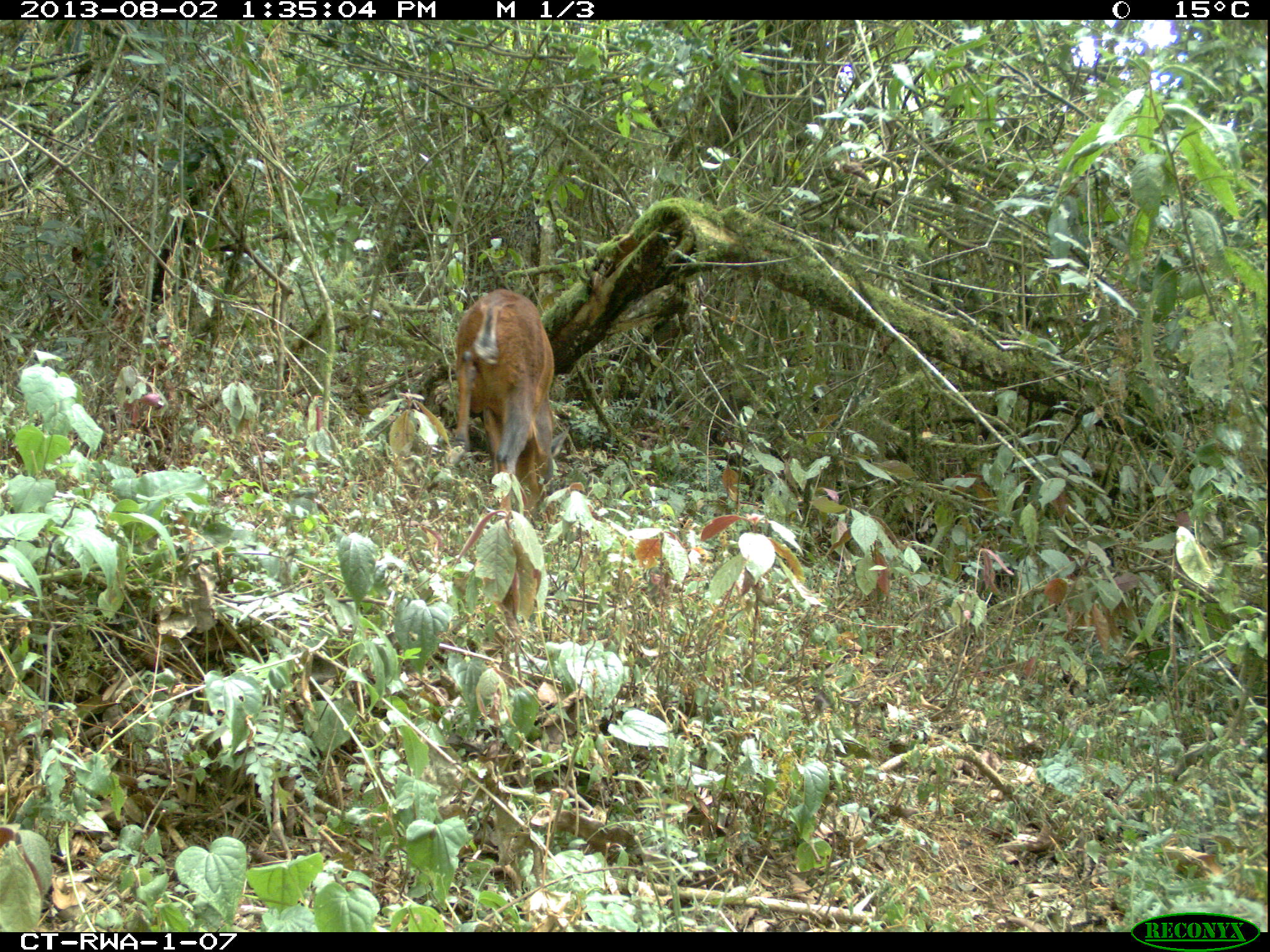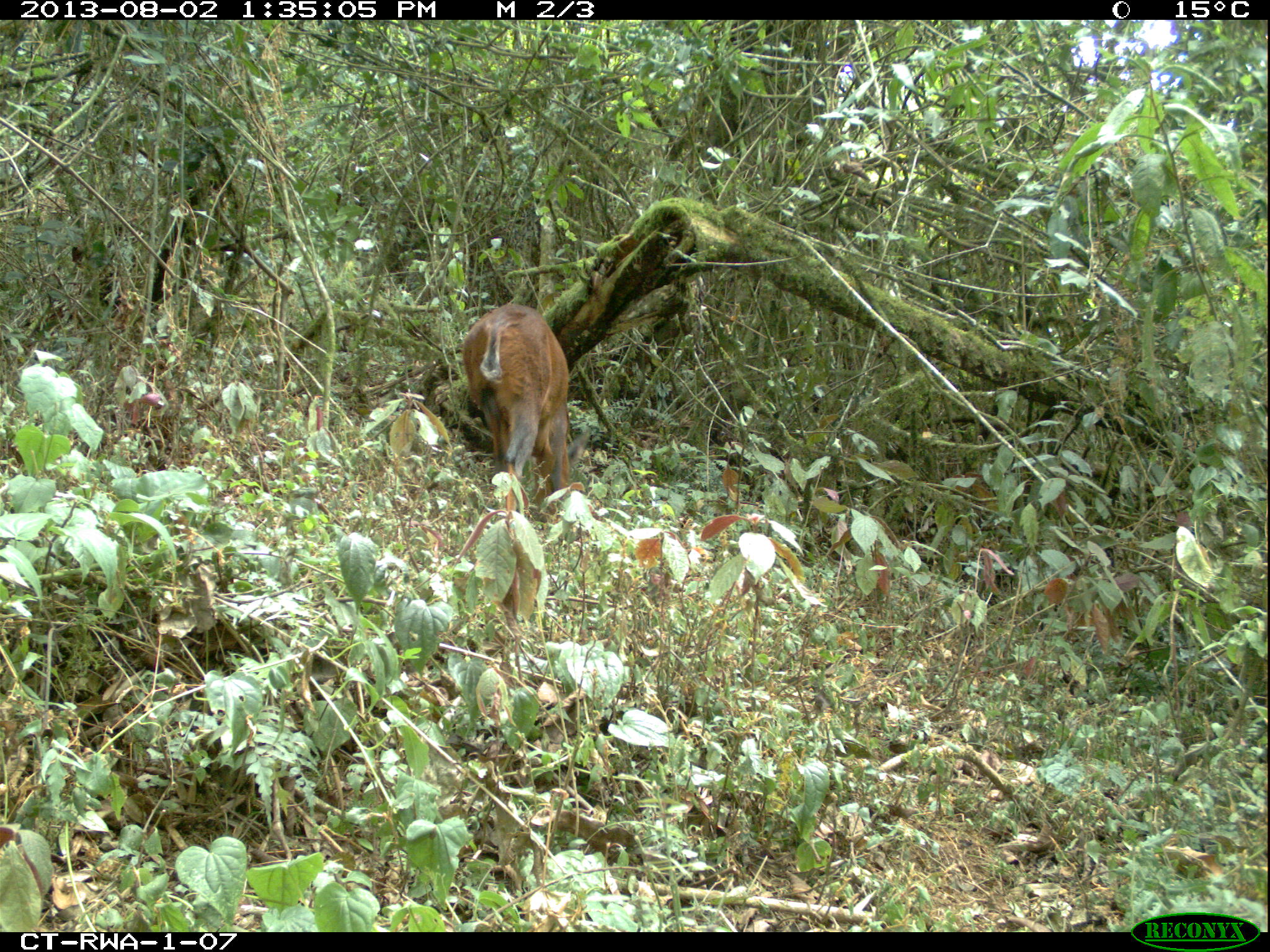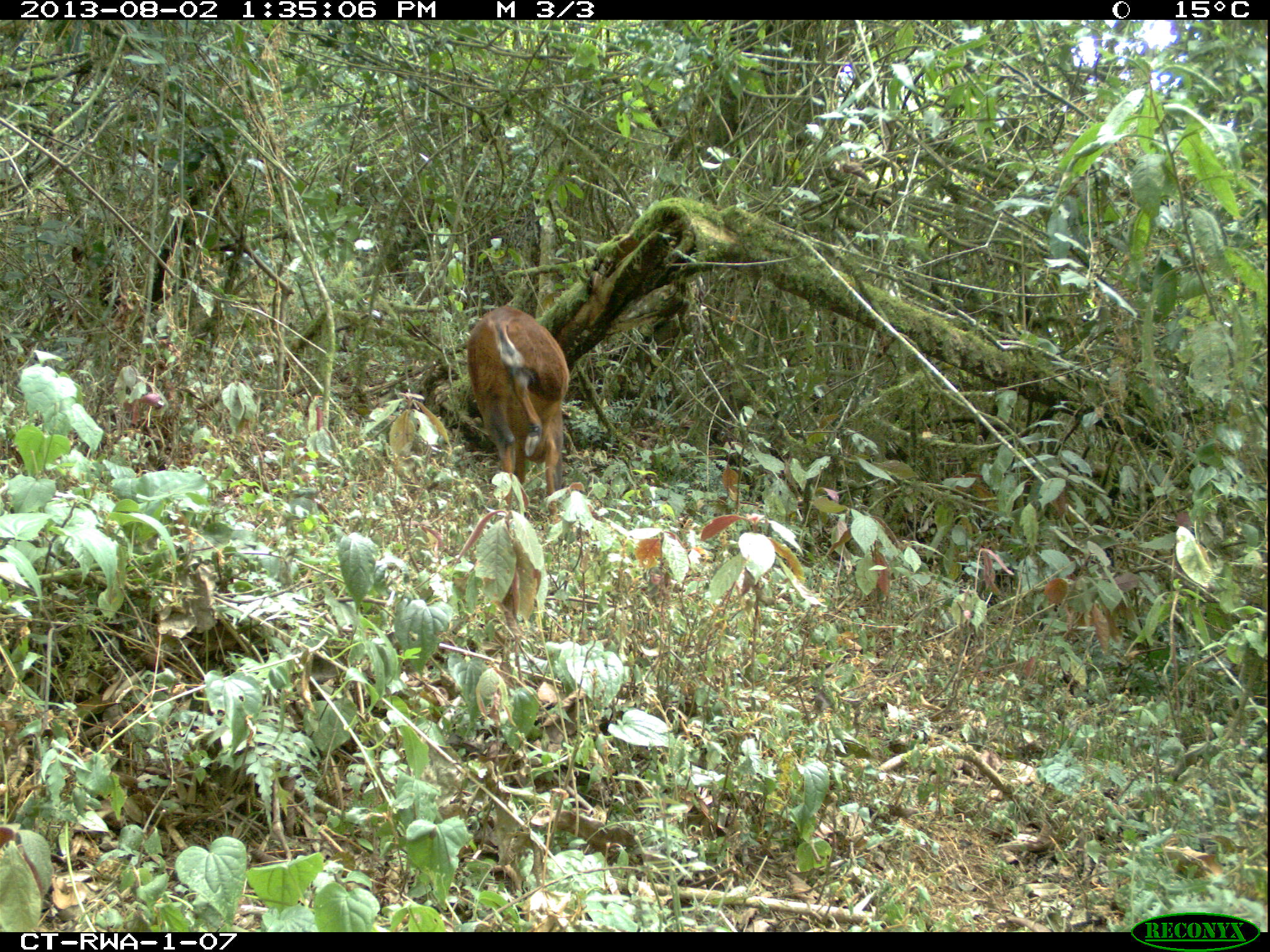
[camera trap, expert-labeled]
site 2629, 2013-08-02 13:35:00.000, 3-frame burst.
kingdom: Animalia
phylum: Chordata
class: Mammalia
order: Artiodactyla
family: Bovidae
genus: Cephalophus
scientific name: Cephalophus nigrifrons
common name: black-fronted duiker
Cephalophus nigrifrons (black-fronted duiker), count 1.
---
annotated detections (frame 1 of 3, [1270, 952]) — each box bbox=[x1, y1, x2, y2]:
cephalophus nigrifrons: bbox=[451, 287, 570, 519]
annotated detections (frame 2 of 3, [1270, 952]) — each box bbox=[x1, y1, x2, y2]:
cephalophus nigrifrons: bbox=[461, 303, 590, 510]